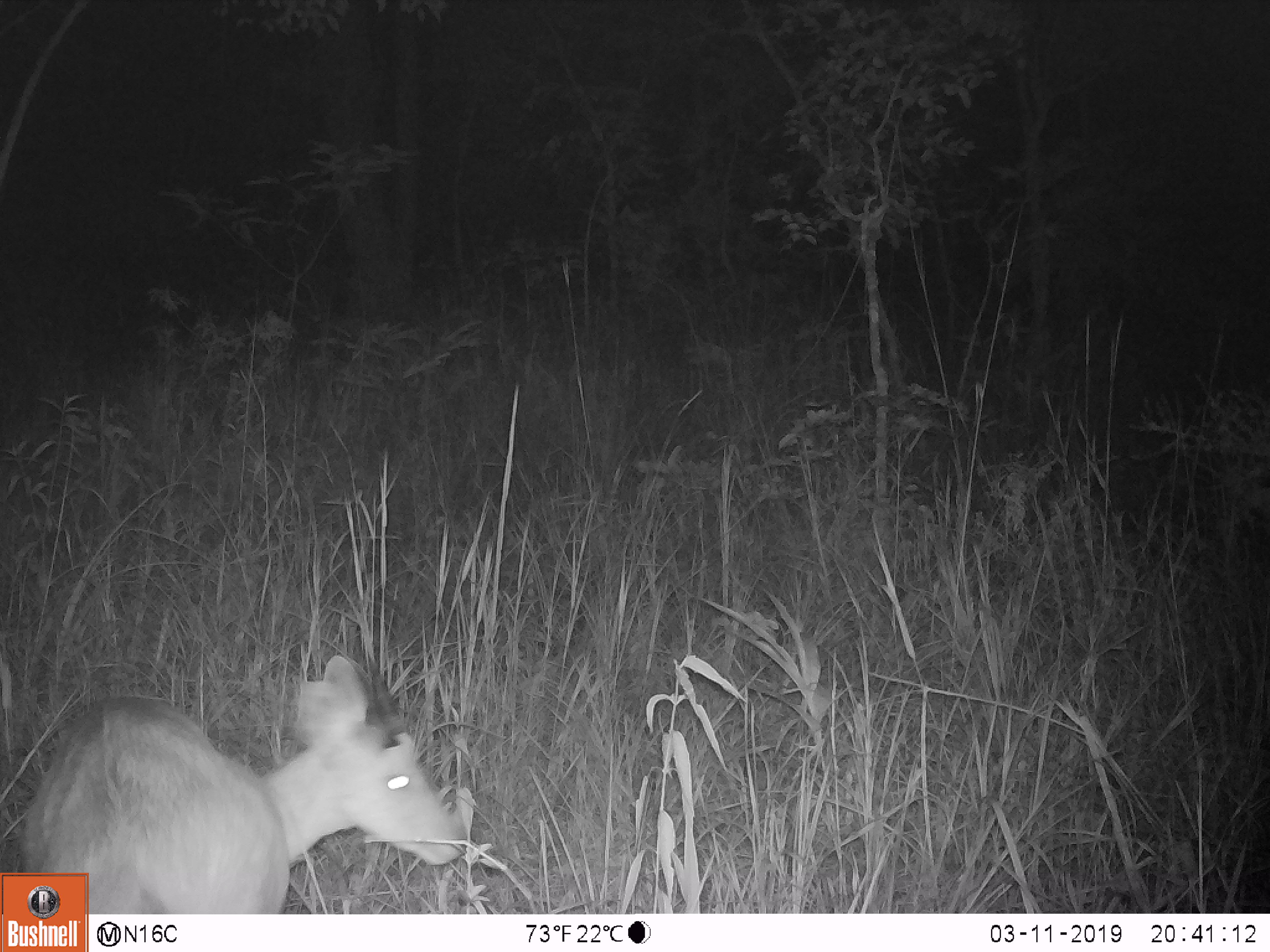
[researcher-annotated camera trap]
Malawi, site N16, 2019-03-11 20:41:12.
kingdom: Animalia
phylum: Chordata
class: Mammalia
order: Artiodactyla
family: Bovidae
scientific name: Antilopinae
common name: small antelope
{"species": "small antelope (Antilopinae)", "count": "1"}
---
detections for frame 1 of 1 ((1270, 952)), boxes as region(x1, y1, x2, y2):
small antelope: region(90, 645, 474, 911)